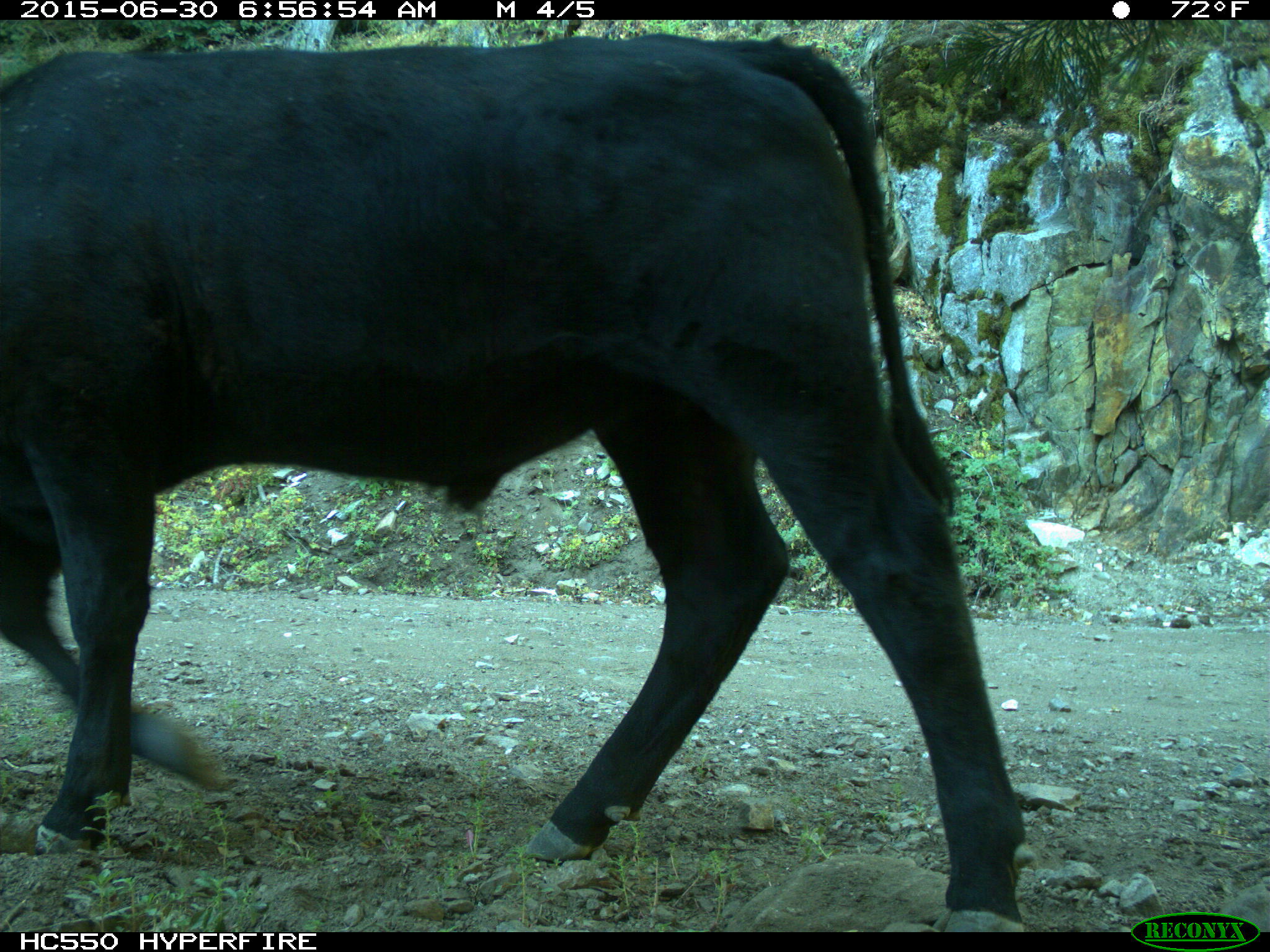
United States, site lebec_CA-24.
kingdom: Animalia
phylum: Chordata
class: Mammalia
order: Artiodactyla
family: Bovidae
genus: Bos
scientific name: Bos taurus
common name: domestic cow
Bos taurus (domestic cow).